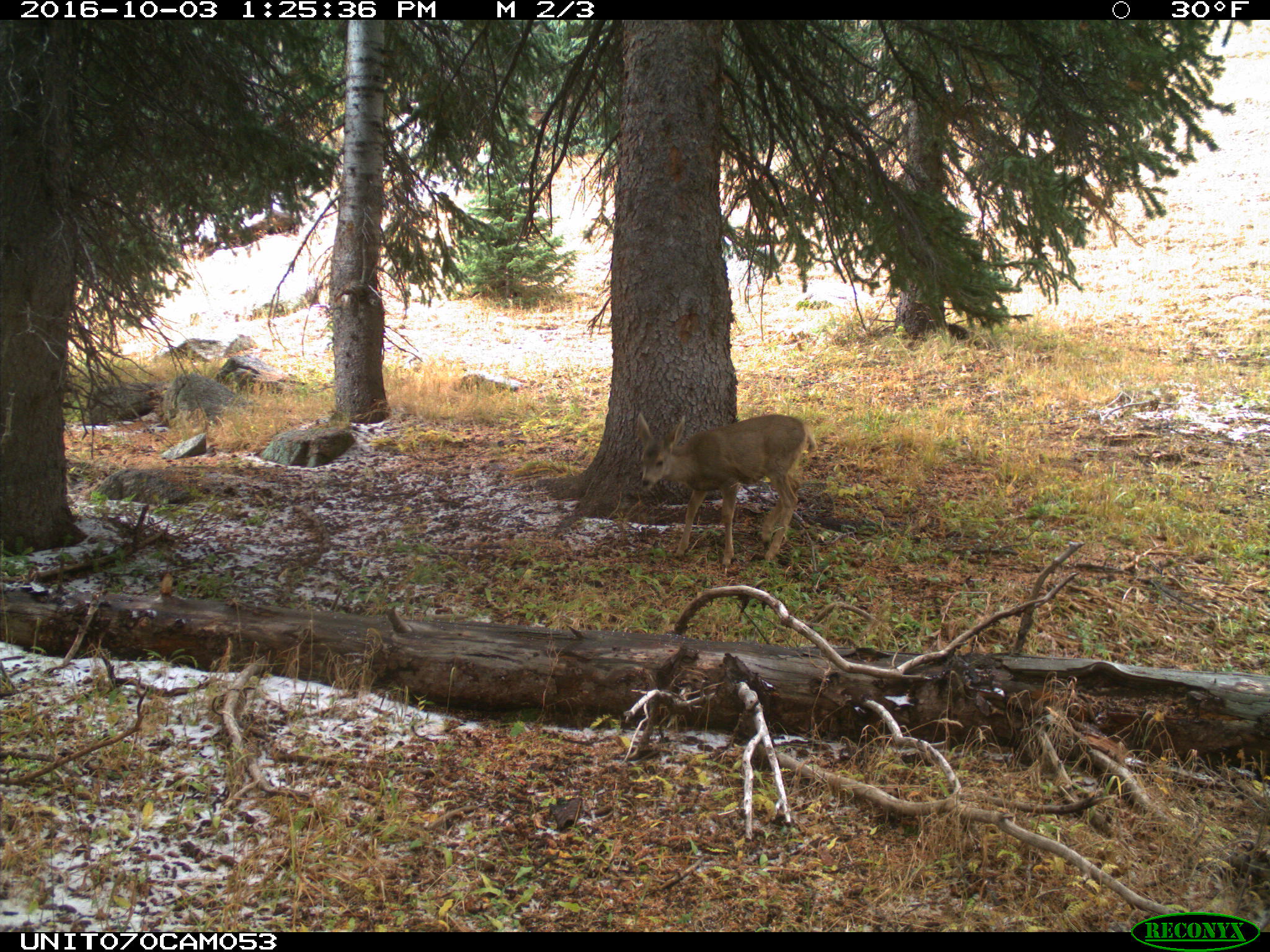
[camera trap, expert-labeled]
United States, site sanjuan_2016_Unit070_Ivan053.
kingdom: Animalia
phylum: Chordata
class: Mammalia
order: Artiodactyla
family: Cervidae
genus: Odocoileus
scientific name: Odocoileus hemionus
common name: mule deer